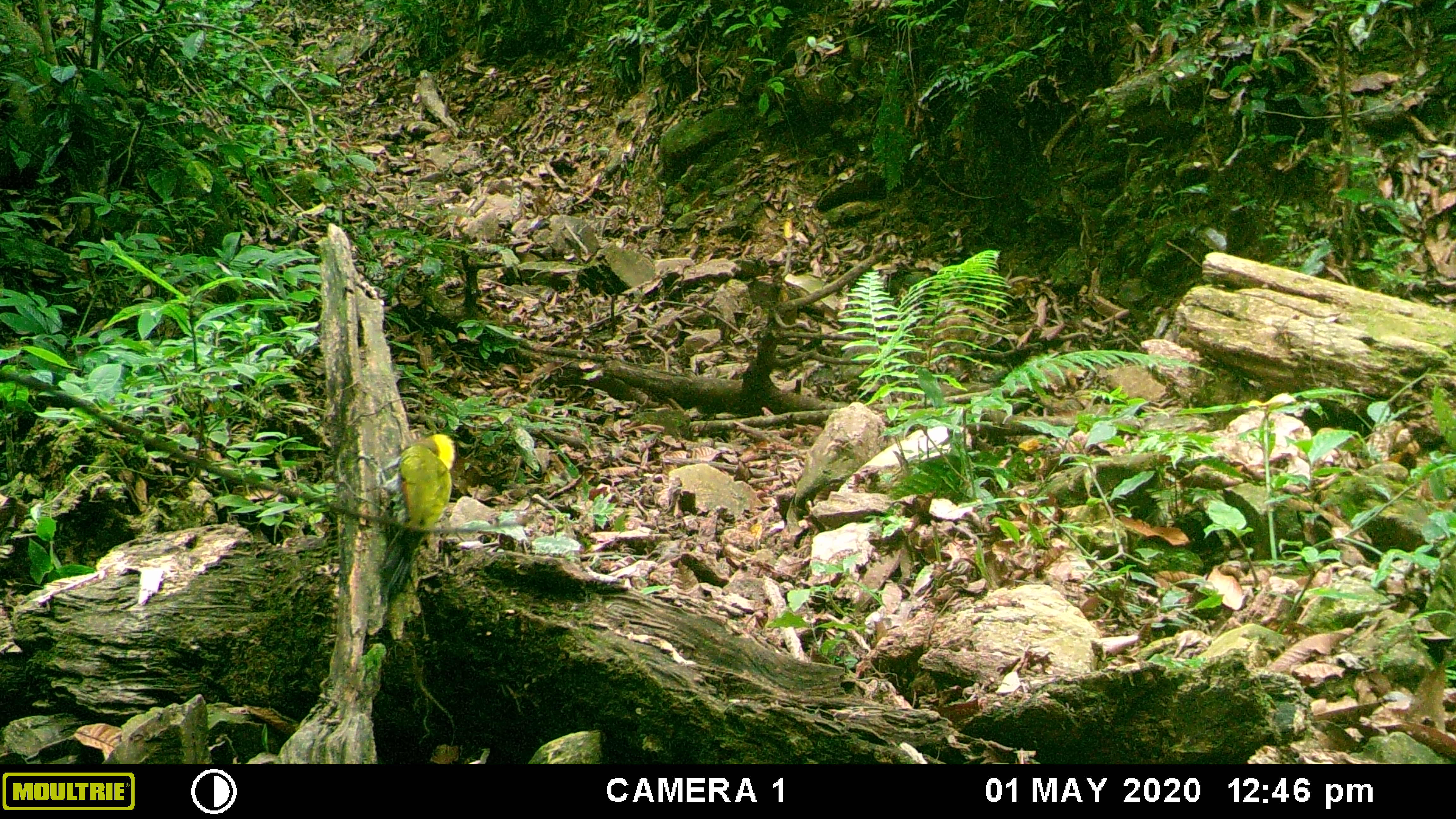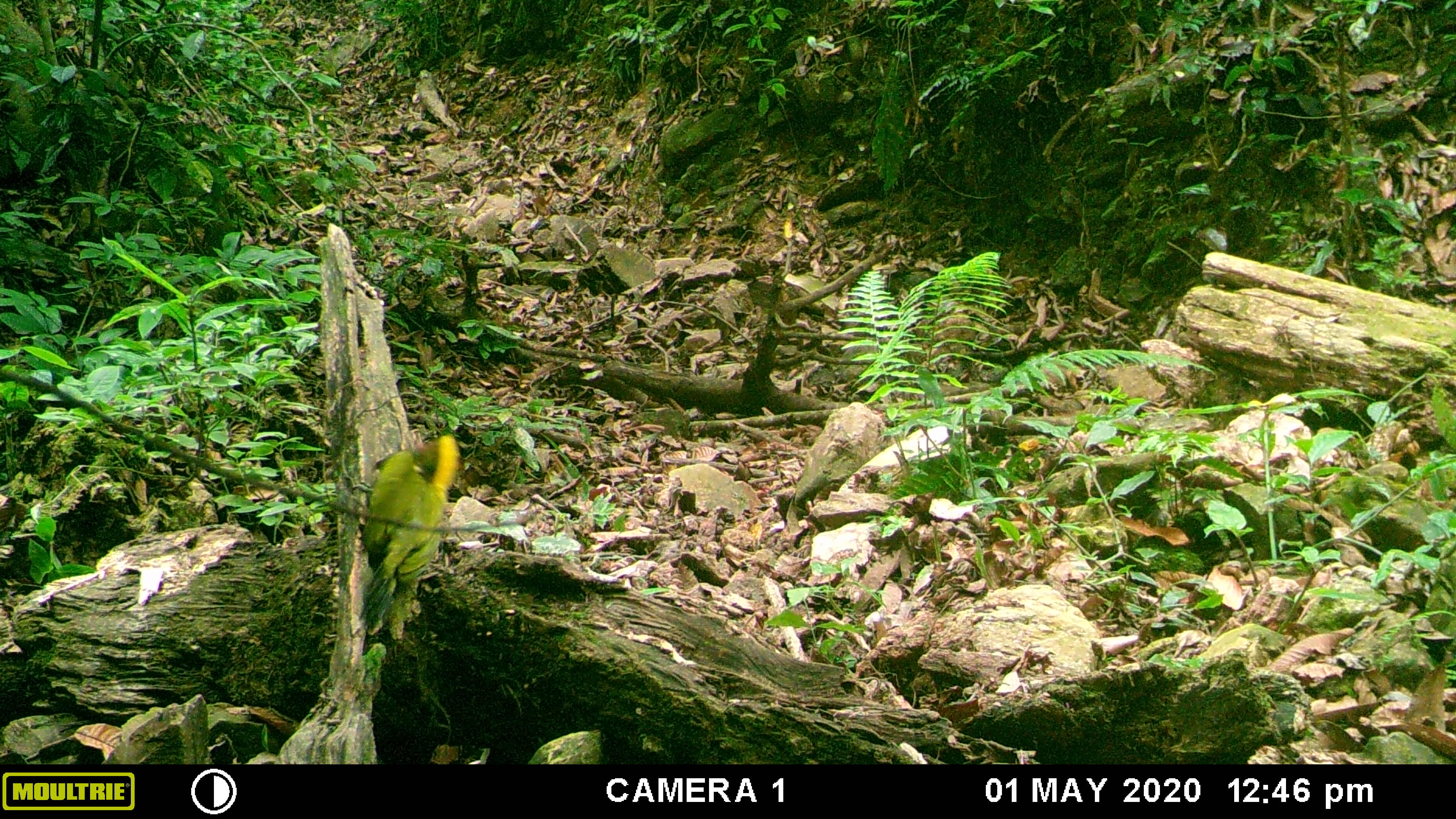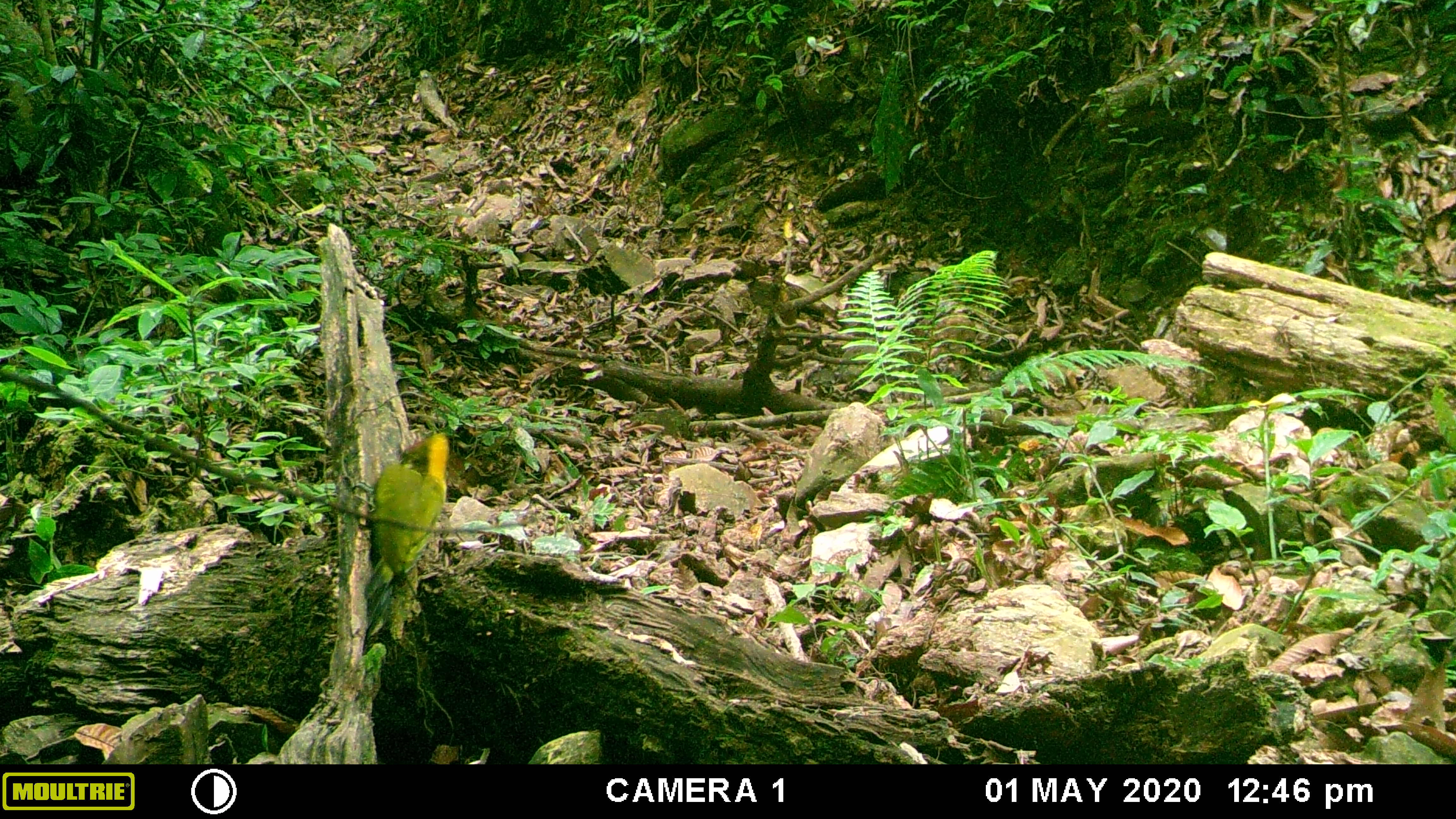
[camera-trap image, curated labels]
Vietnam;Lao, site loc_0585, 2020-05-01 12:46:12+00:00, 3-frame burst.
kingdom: Animalia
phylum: Chordata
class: Aves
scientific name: Aves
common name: bird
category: unidentified bird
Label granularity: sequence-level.